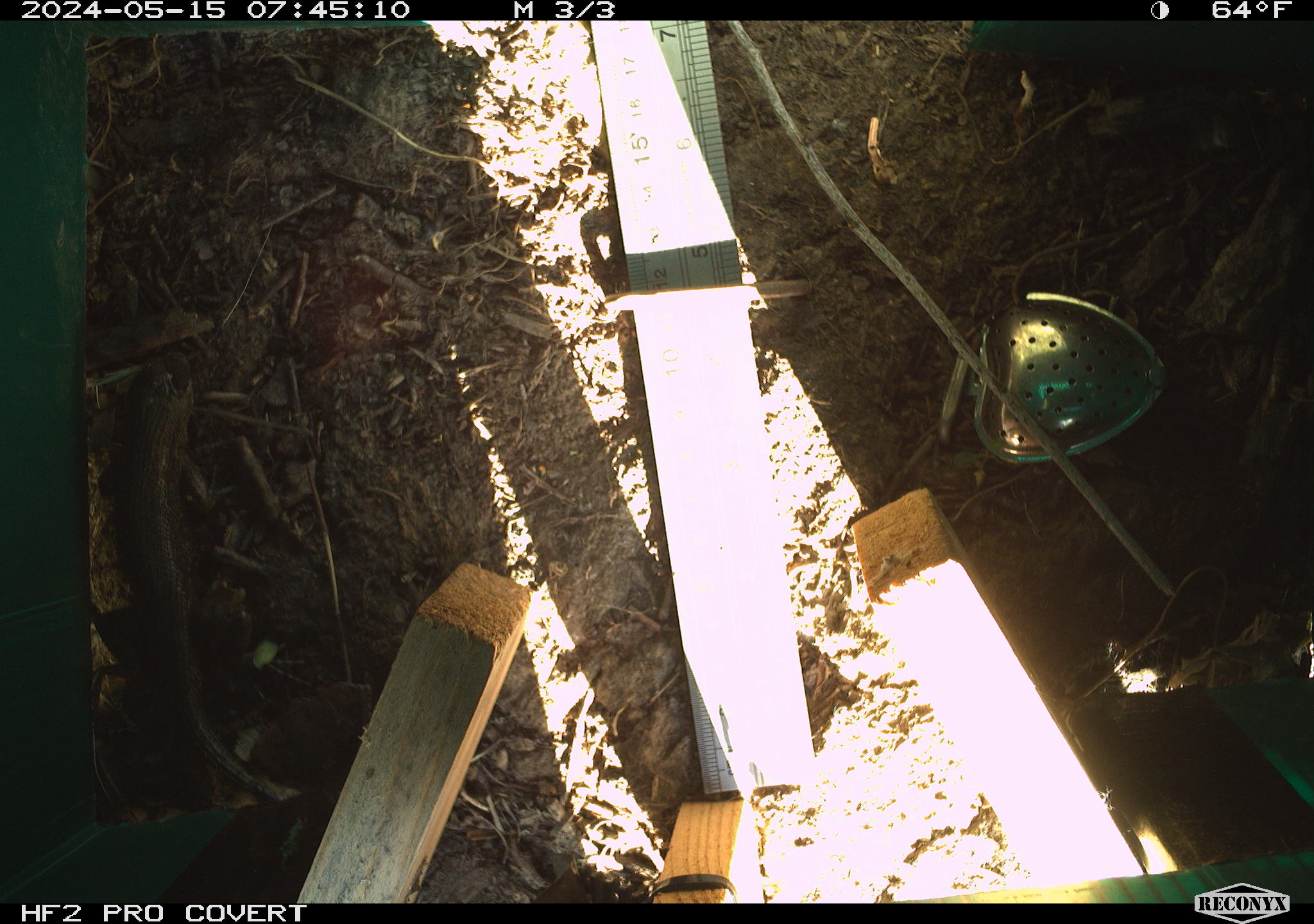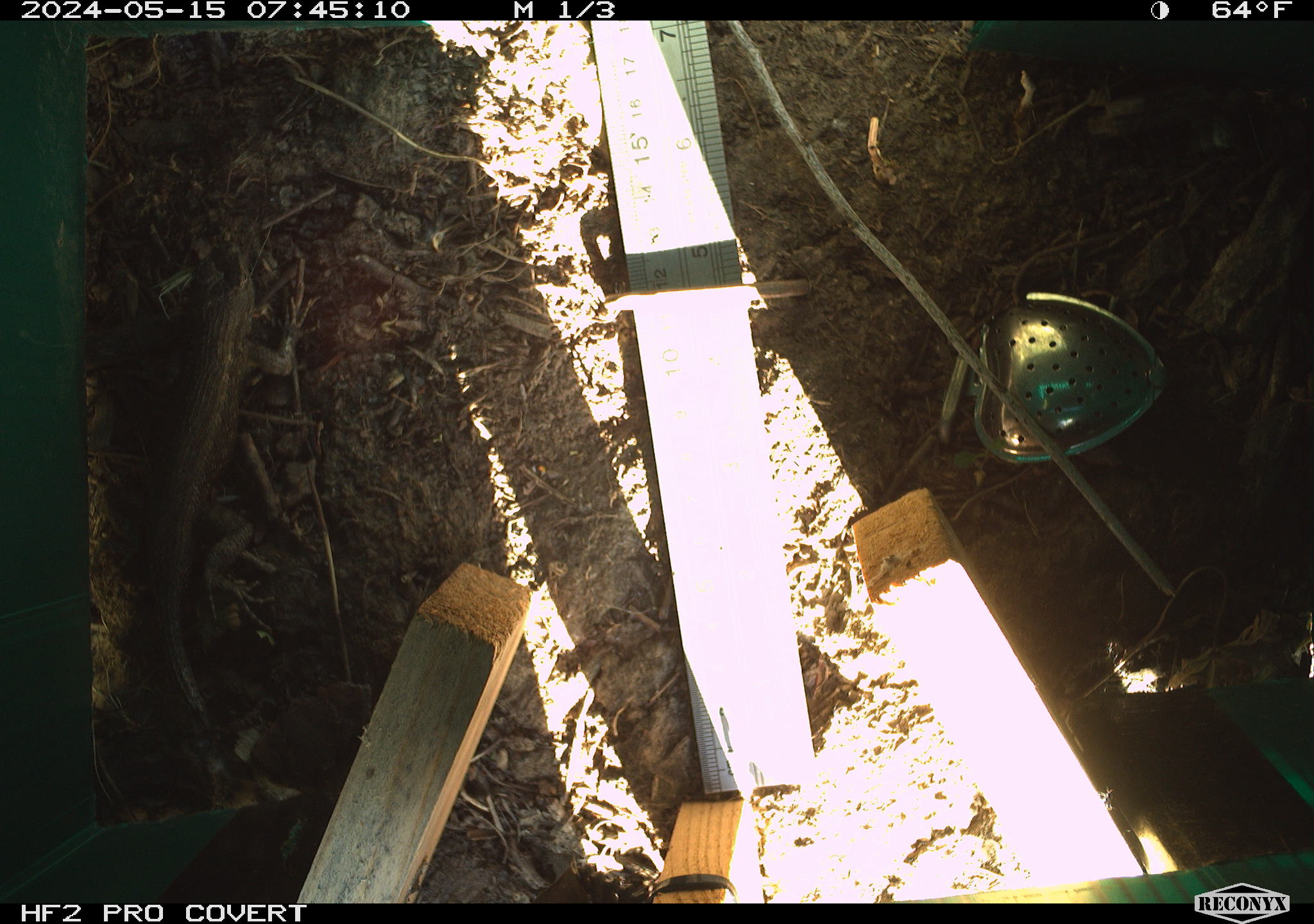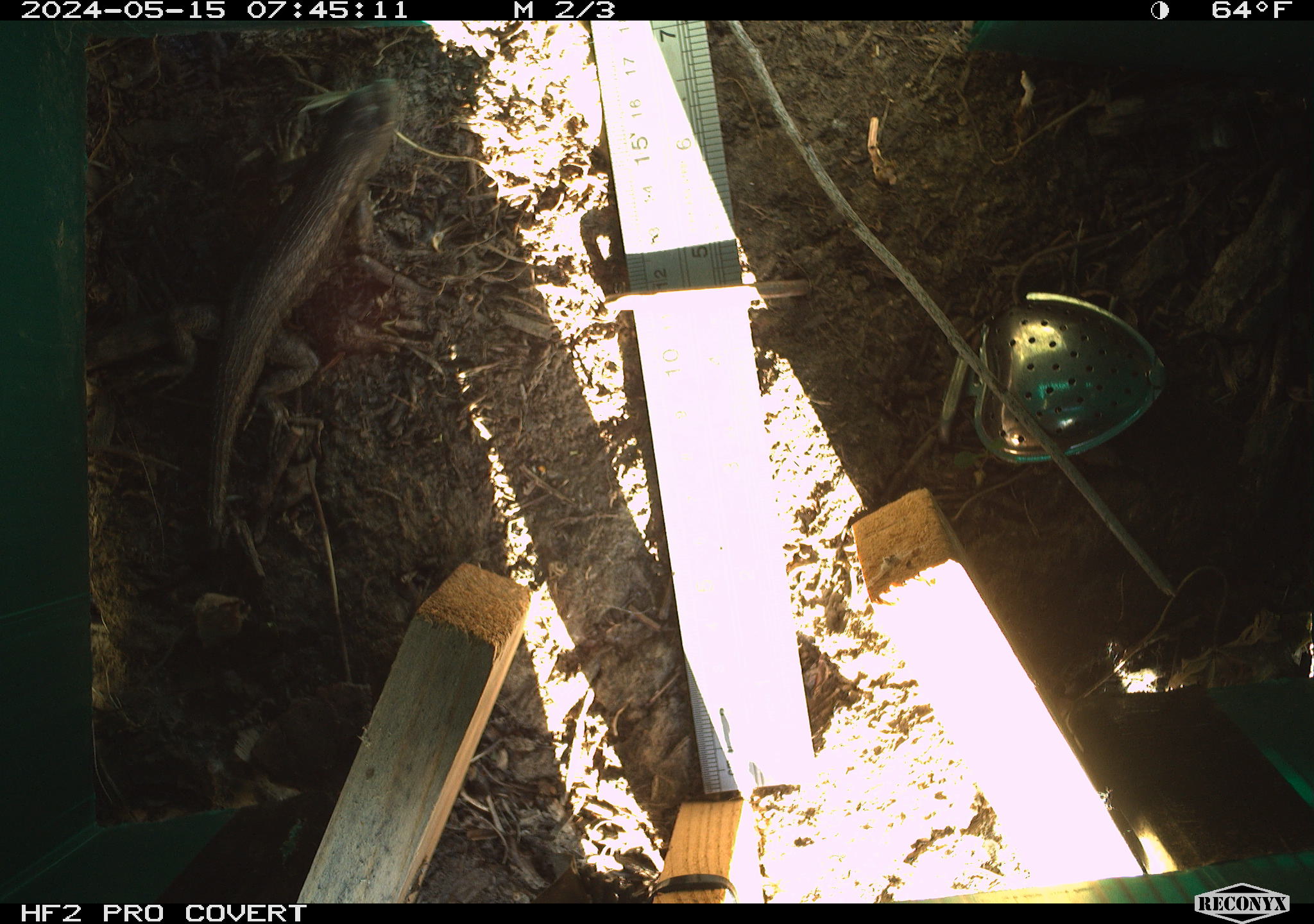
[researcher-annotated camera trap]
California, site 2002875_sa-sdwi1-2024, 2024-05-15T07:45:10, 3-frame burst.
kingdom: Animalia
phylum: Chordata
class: Reptilia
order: Squamata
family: Phrynosomatidae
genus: Sceloporus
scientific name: Sceloporus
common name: spiny lizards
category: sceloporus species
Sceloporus species (spiny lizards) (Sceloporus).